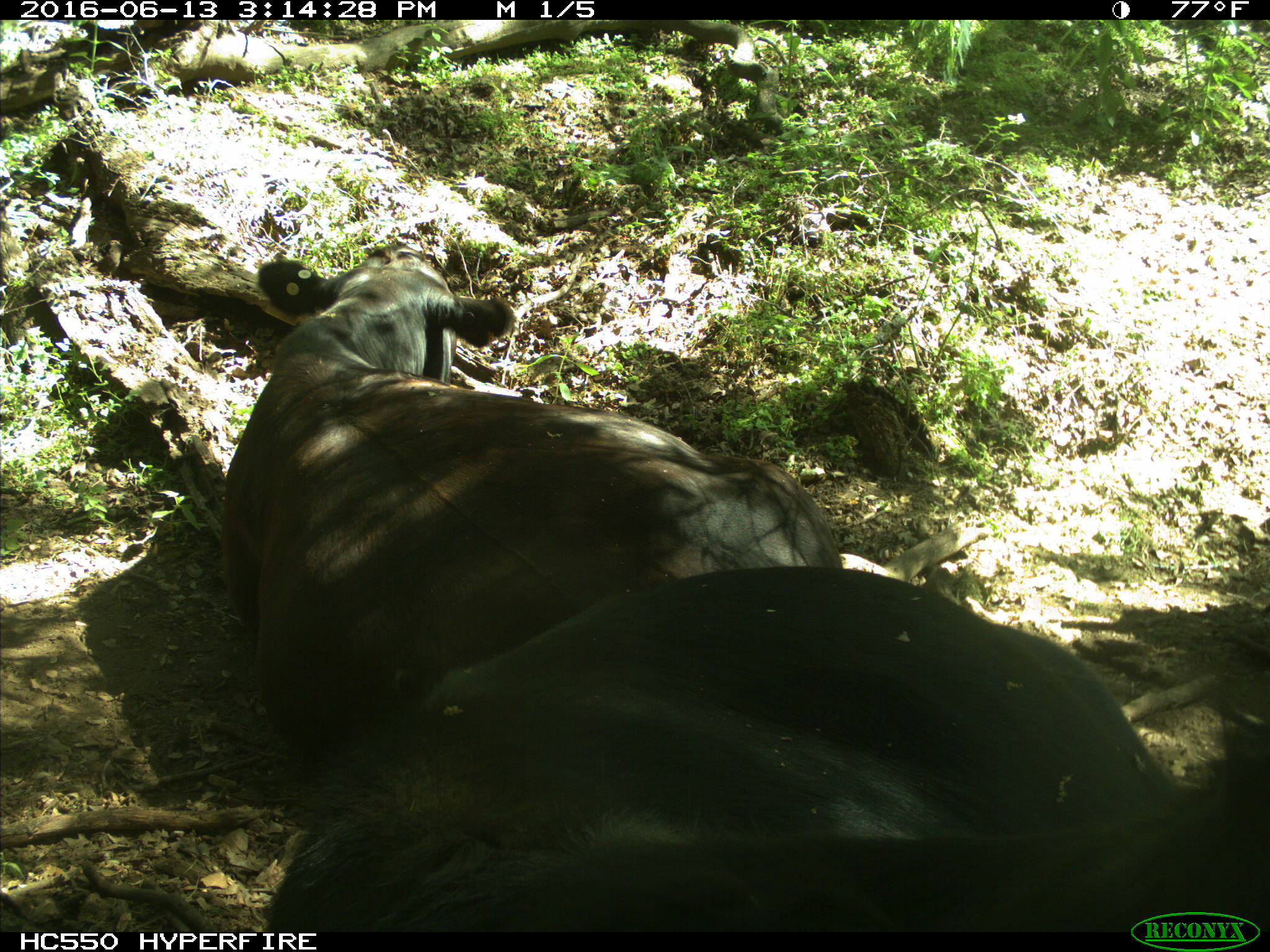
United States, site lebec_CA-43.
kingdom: Animalia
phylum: Chordata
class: Mammalia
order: Artiodactyla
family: Bovidae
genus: Bos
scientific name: Bos taurus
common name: domestic cow